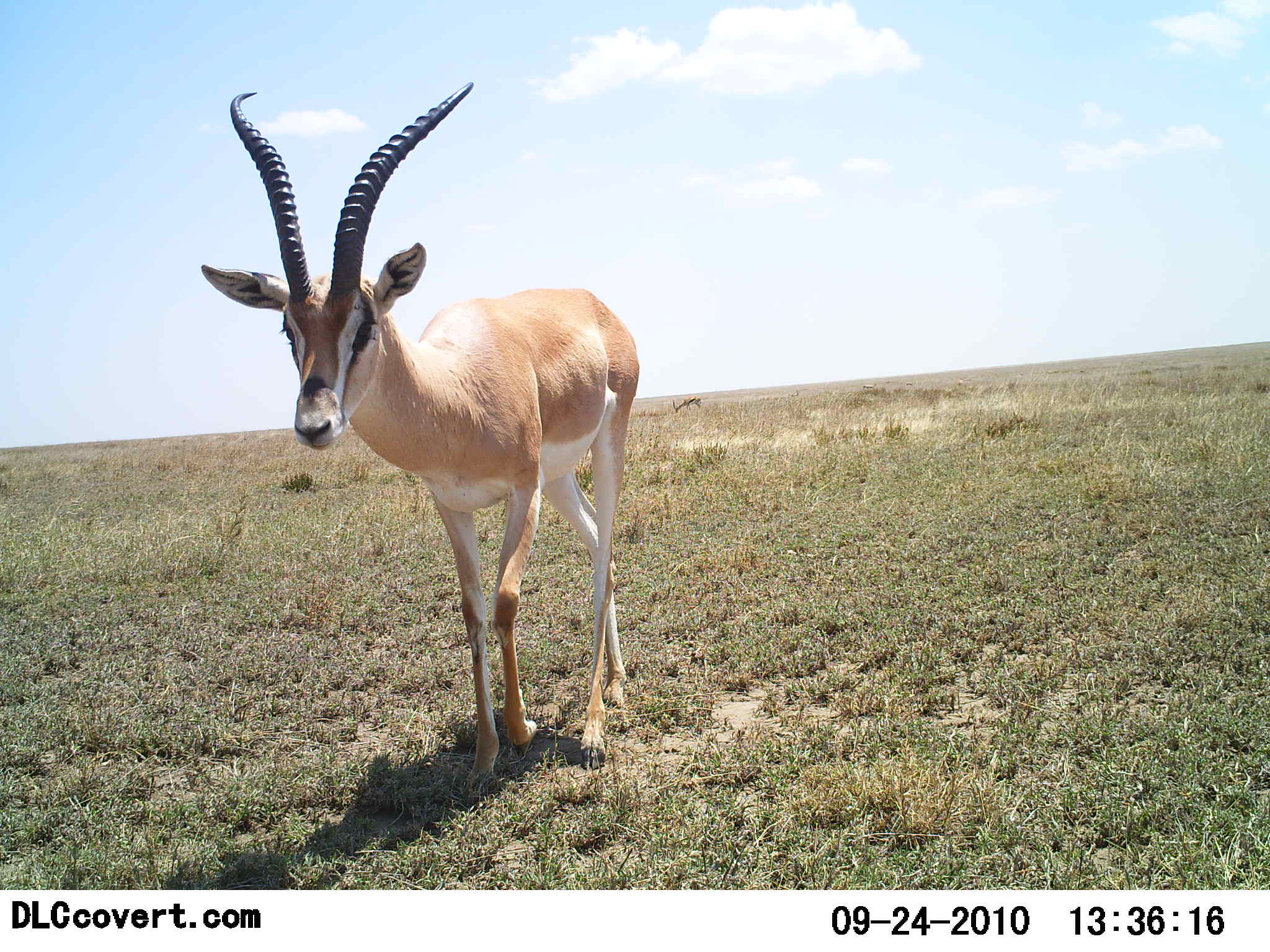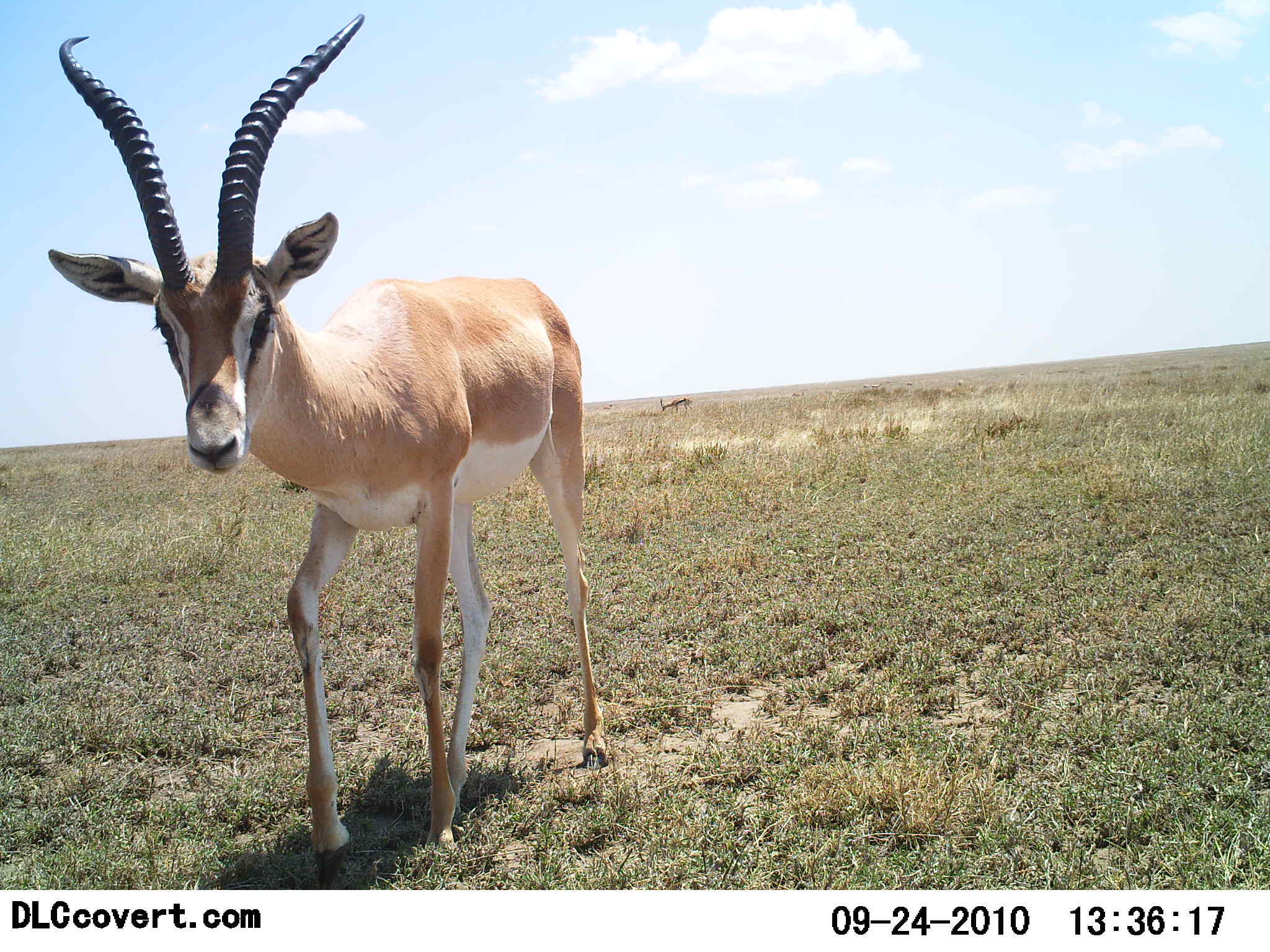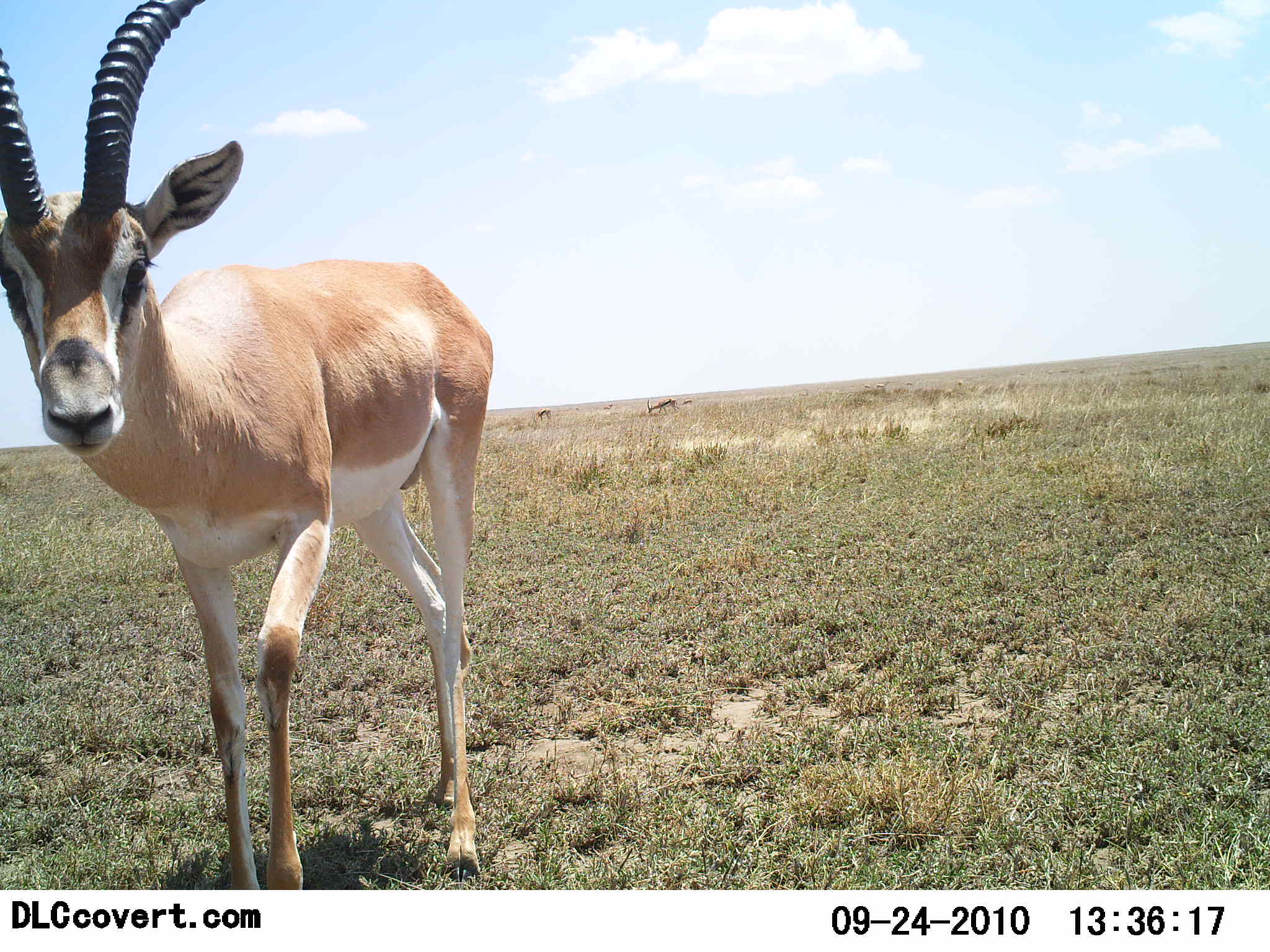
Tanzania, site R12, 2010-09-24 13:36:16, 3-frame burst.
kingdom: Animalia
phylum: Chordata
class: Mammalia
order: Artiodactyla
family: Bovidae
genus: Nanger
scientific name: Nanger granti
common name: grant's gazelle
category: gazellegrants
Gazellegrants (grant's gazelle) (Nanger granti), count 1. Behavior (volunteer vote fractions): standing 36%, resting 0%, moving 71%, interacting 0%. Young present (vote fraction): 0%. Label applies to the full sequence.